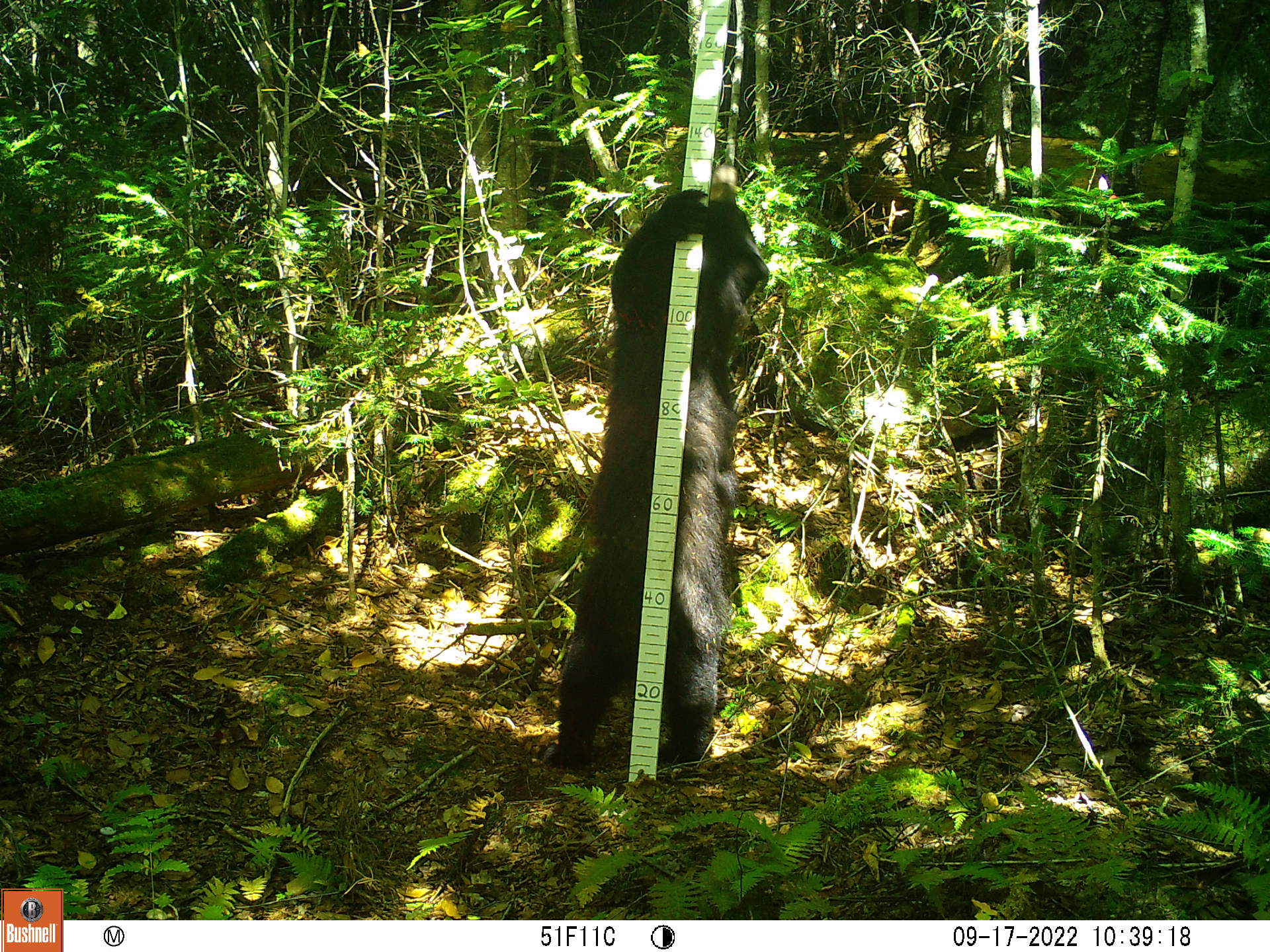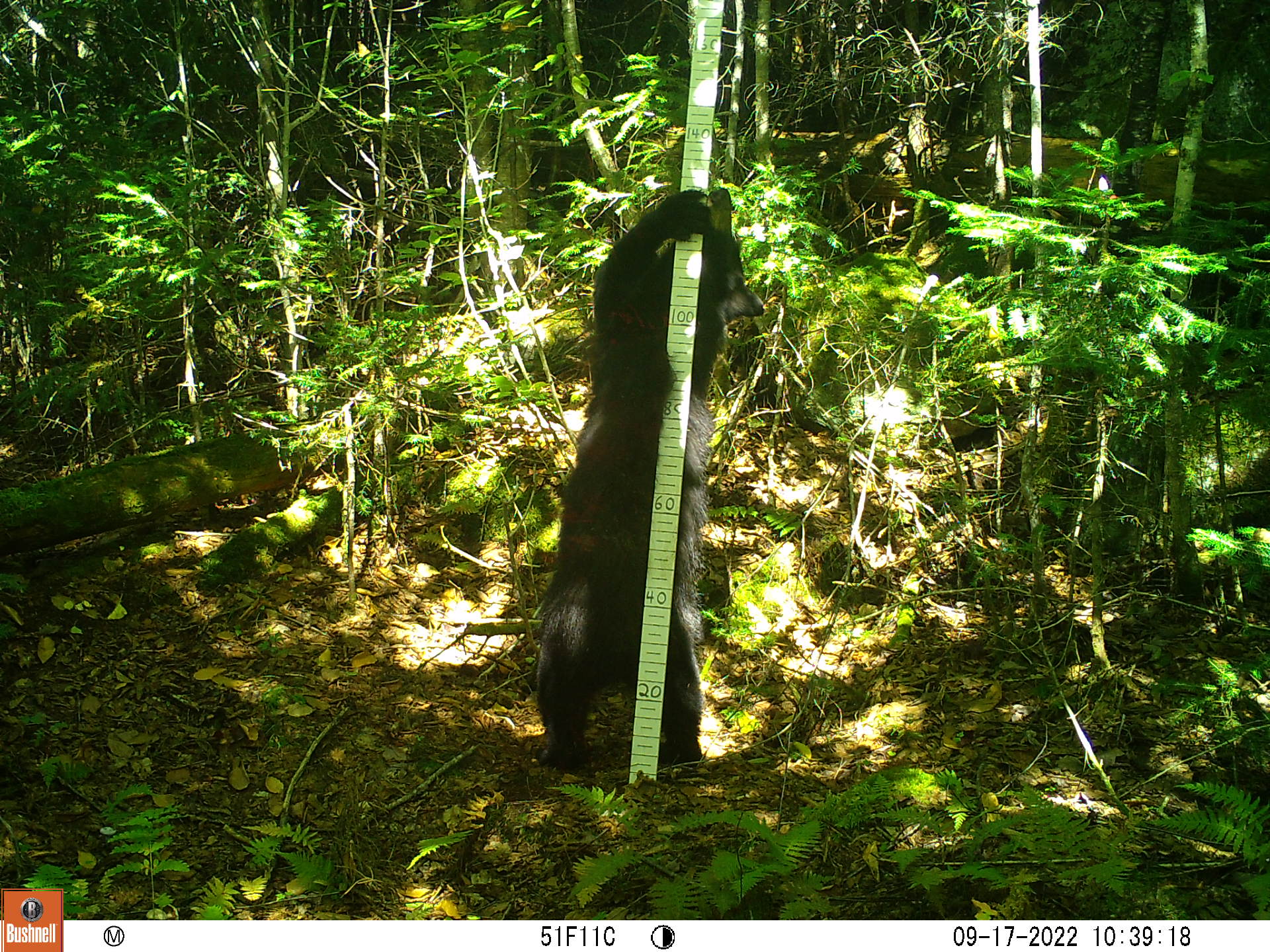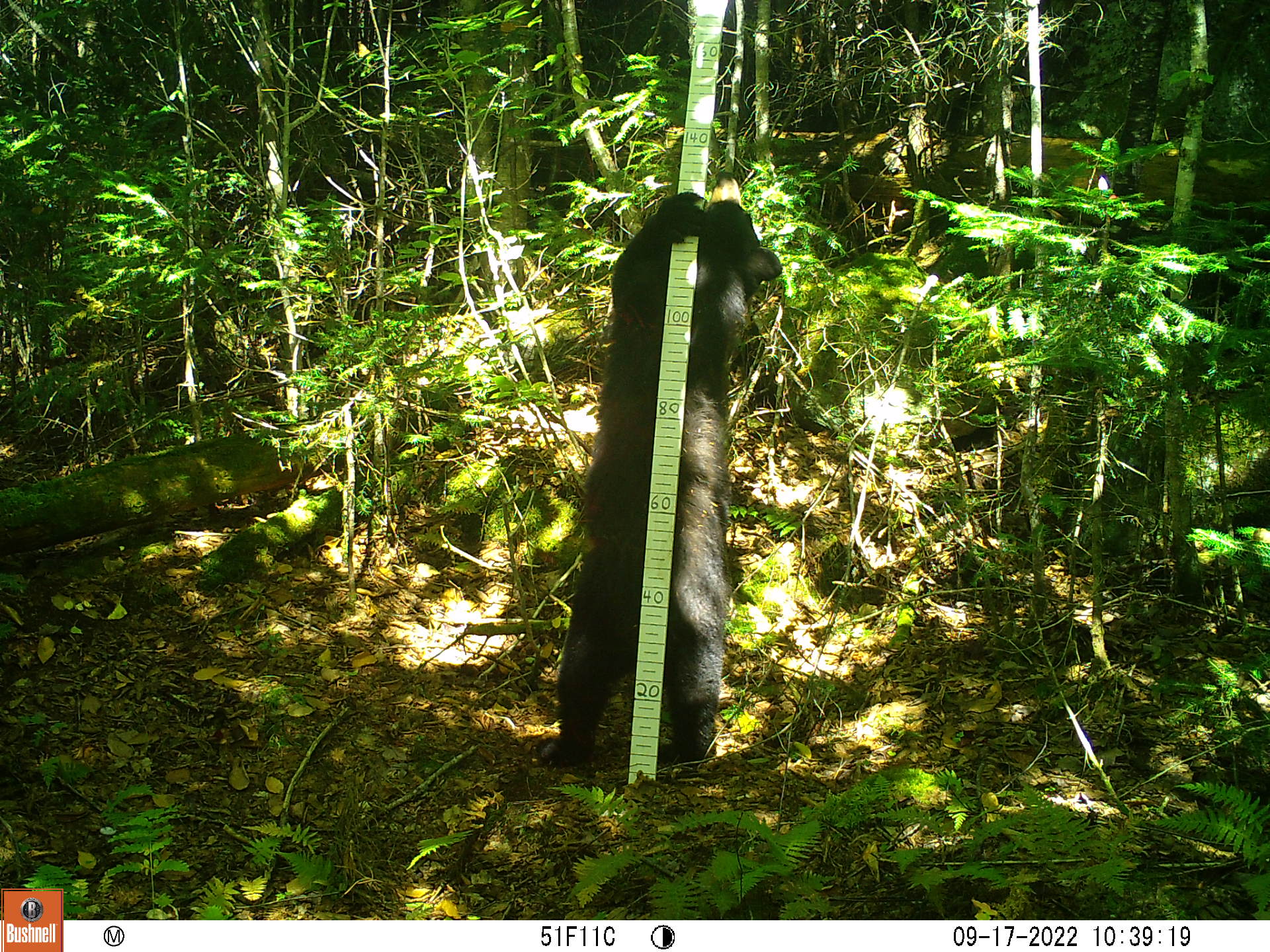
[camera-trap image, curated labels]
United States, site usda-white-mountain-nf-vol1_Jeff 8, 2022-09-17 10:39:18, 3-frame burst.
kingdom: Animalia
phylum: Chordata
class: Mammalia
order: Carnivora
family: Ursidae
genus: Ursus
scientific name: Ursus americanus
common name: black bear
Black bear (Ursus americanus).